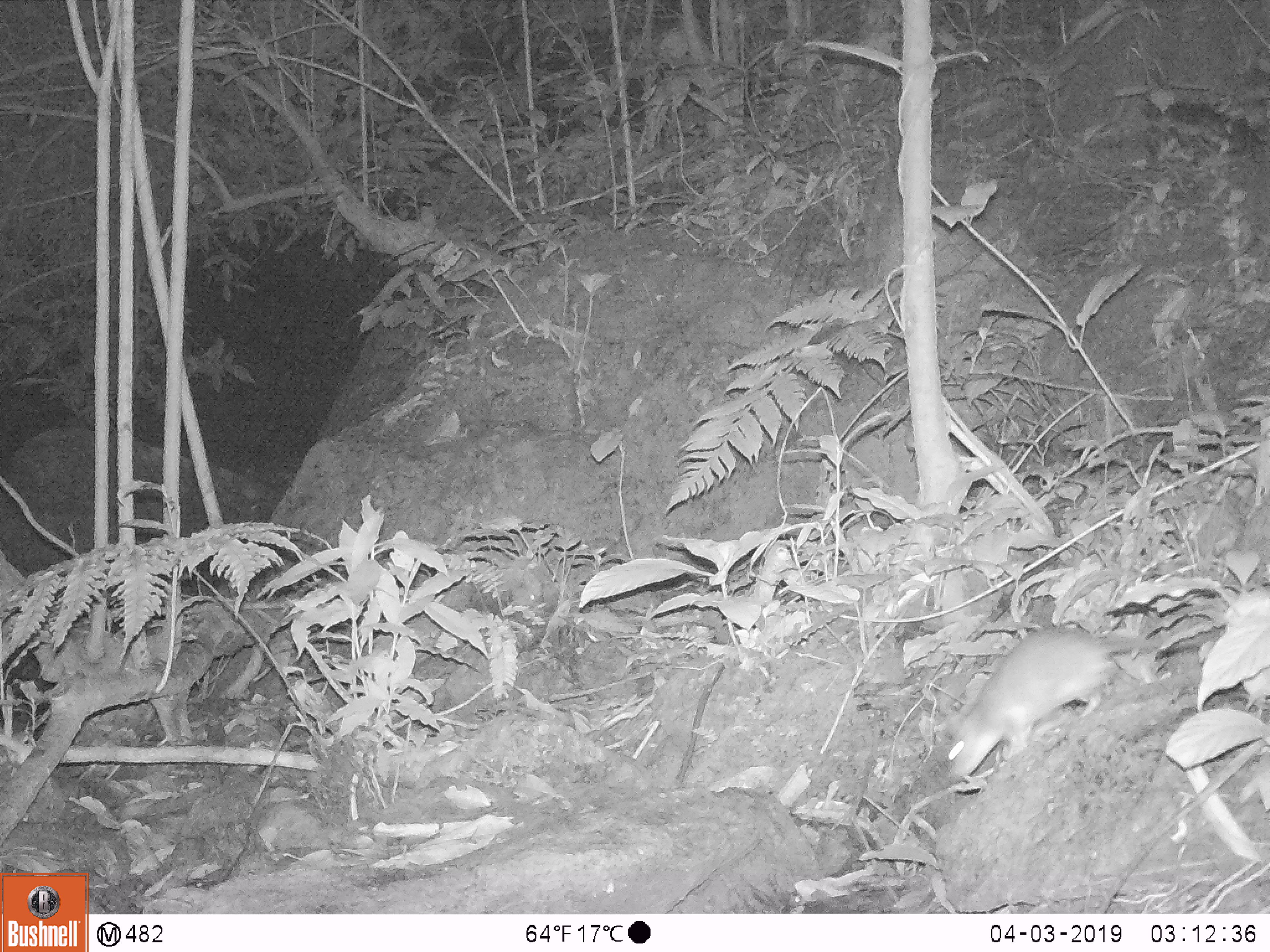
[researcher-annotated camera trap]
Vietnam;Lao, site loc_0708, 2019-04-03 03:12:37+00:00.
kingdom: Animalia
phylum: Chordata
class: Mammalia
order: Rodentia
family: Muridae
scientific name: Muridae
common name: old-world mice and rats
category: unidentified murid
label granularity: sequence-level